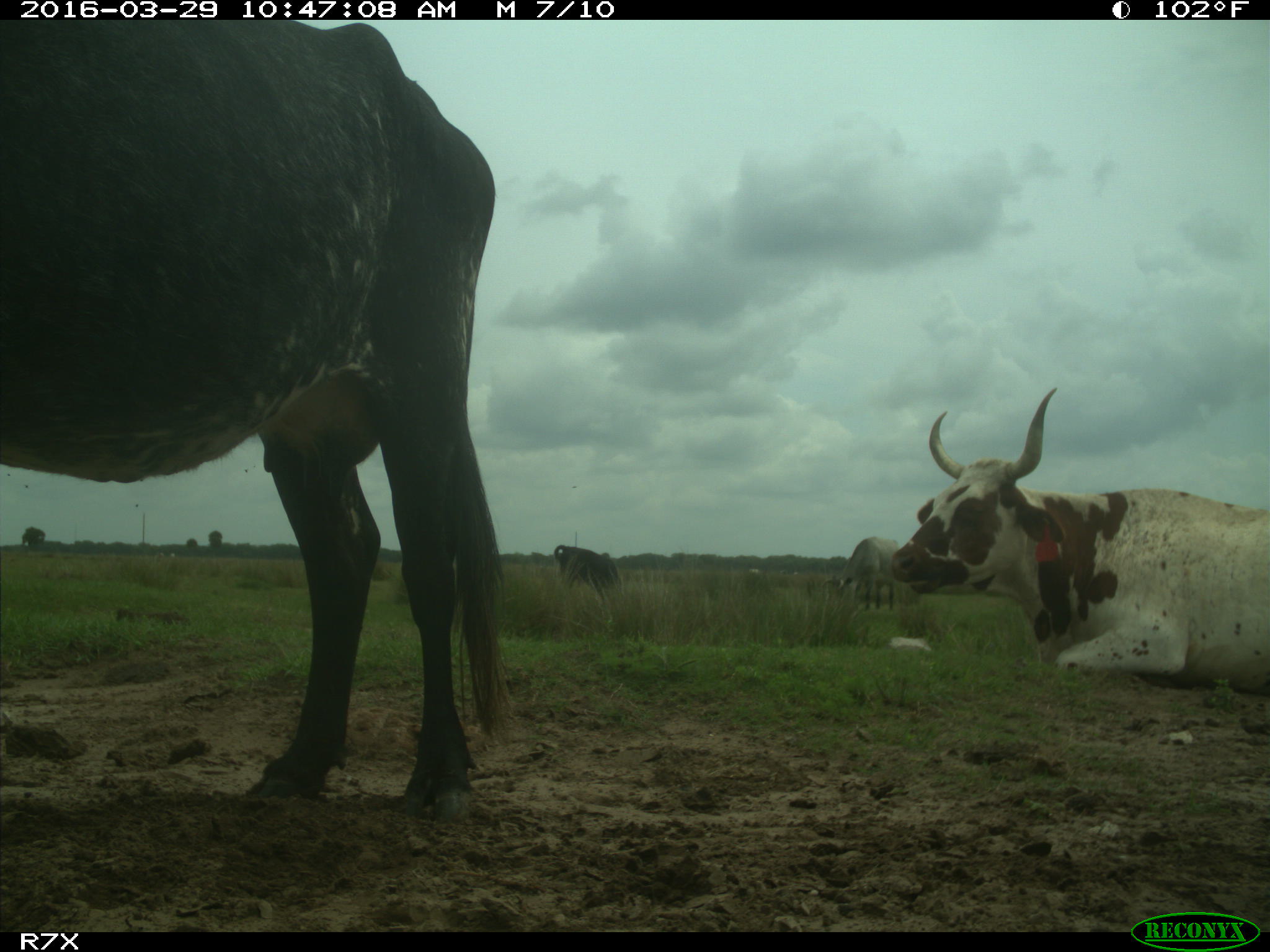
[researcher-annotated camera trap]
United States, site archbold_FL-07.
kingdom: Animalia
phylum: Chordata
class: Mammalia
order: Artiodactyla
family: Bovidae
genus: Bos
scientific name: Bos taurus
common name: domestic cow